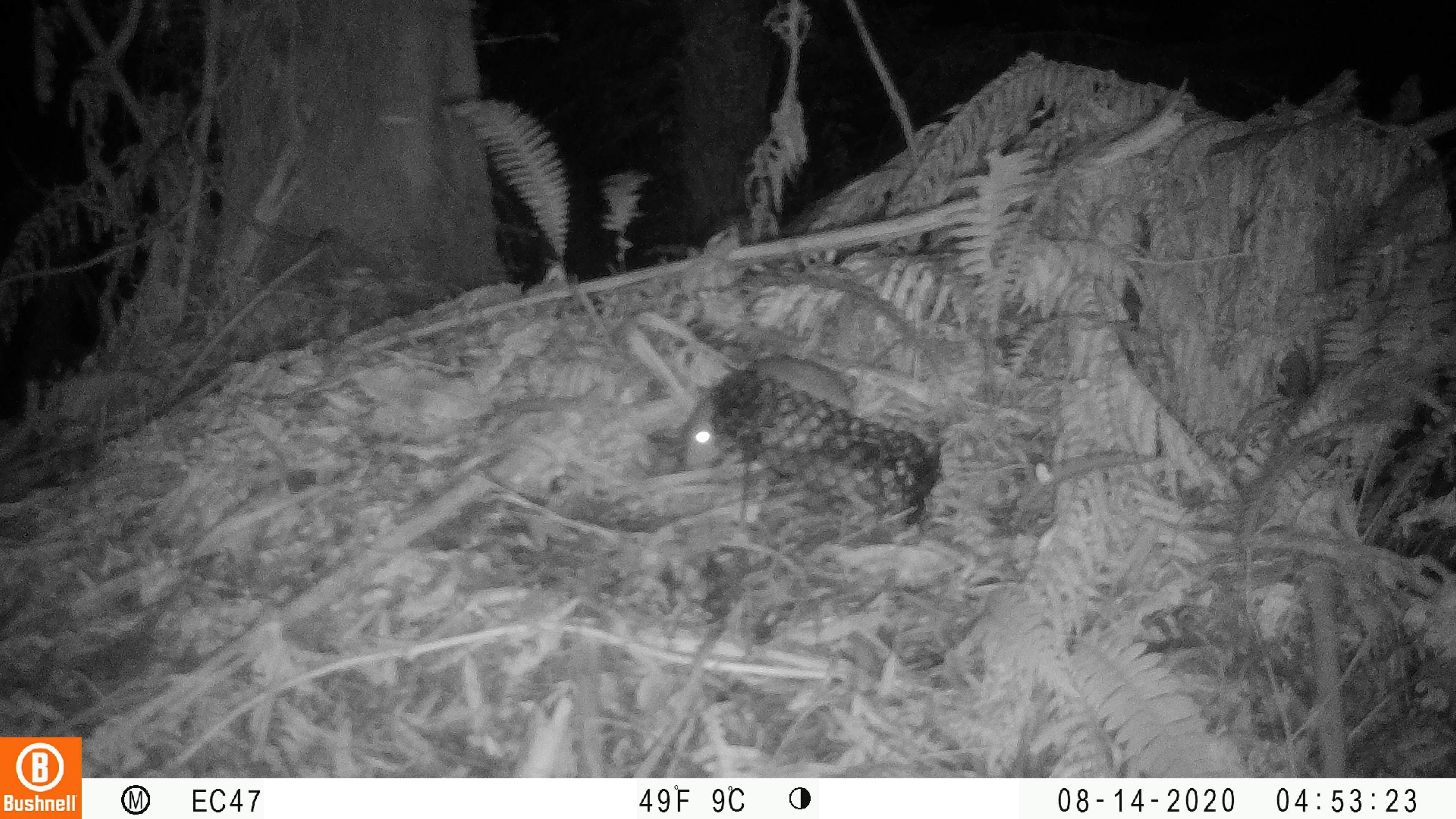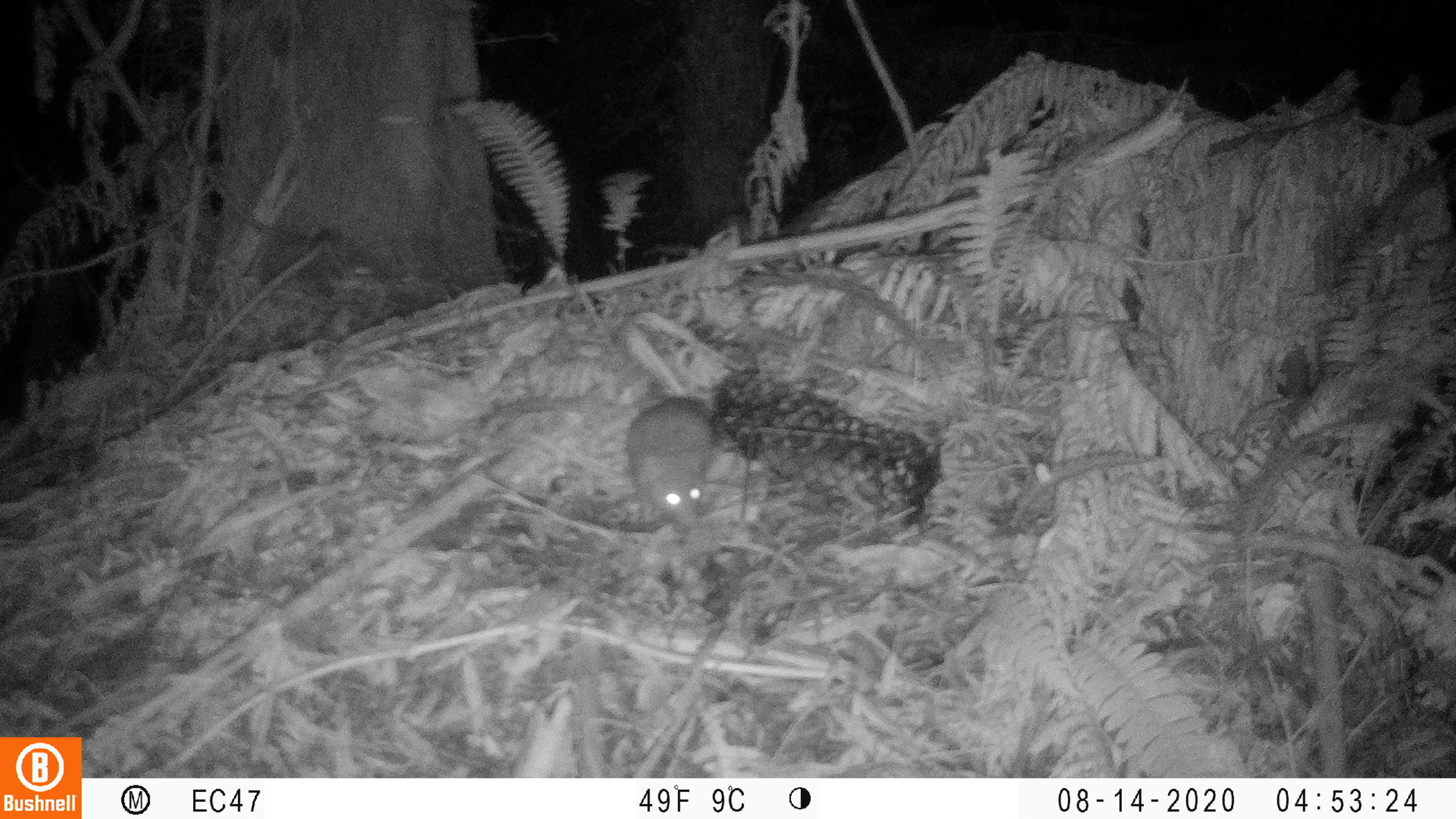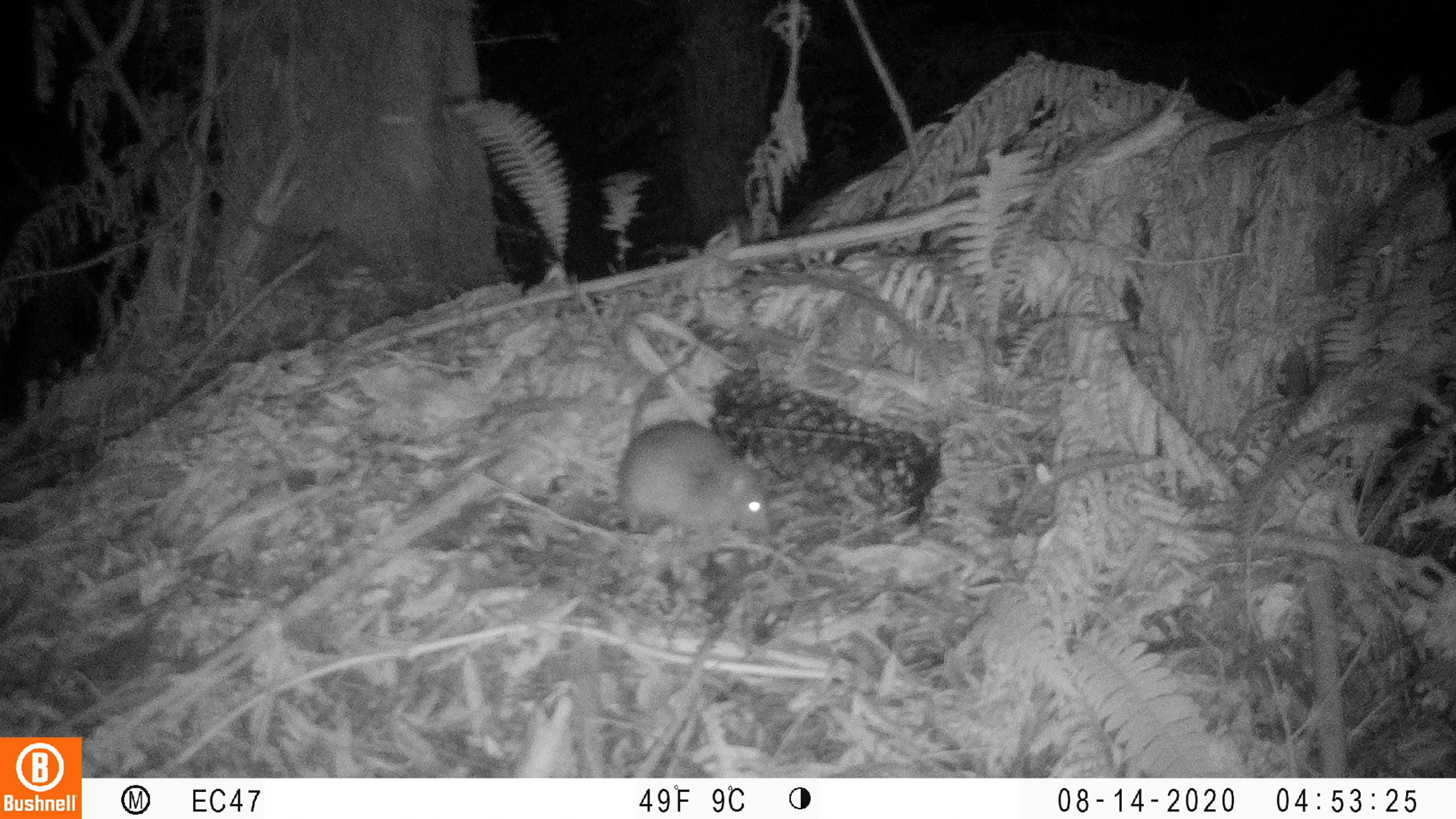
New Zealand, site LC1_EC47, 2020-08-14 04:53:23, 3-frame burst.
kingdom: Animalia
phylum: Chordata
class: Mammalia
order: Rodentia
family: Muridae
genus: Rattus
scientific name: Rattus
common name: rat